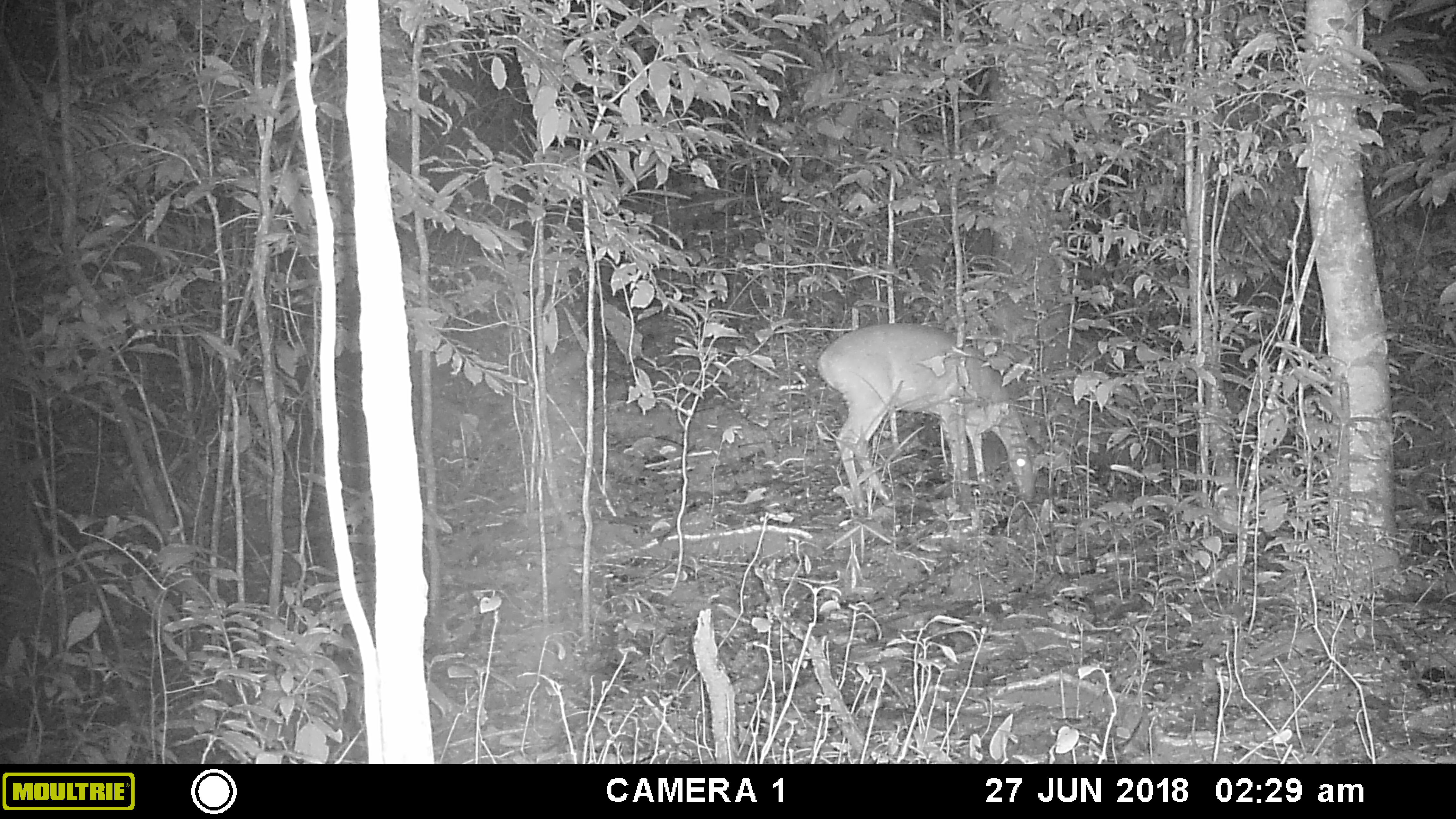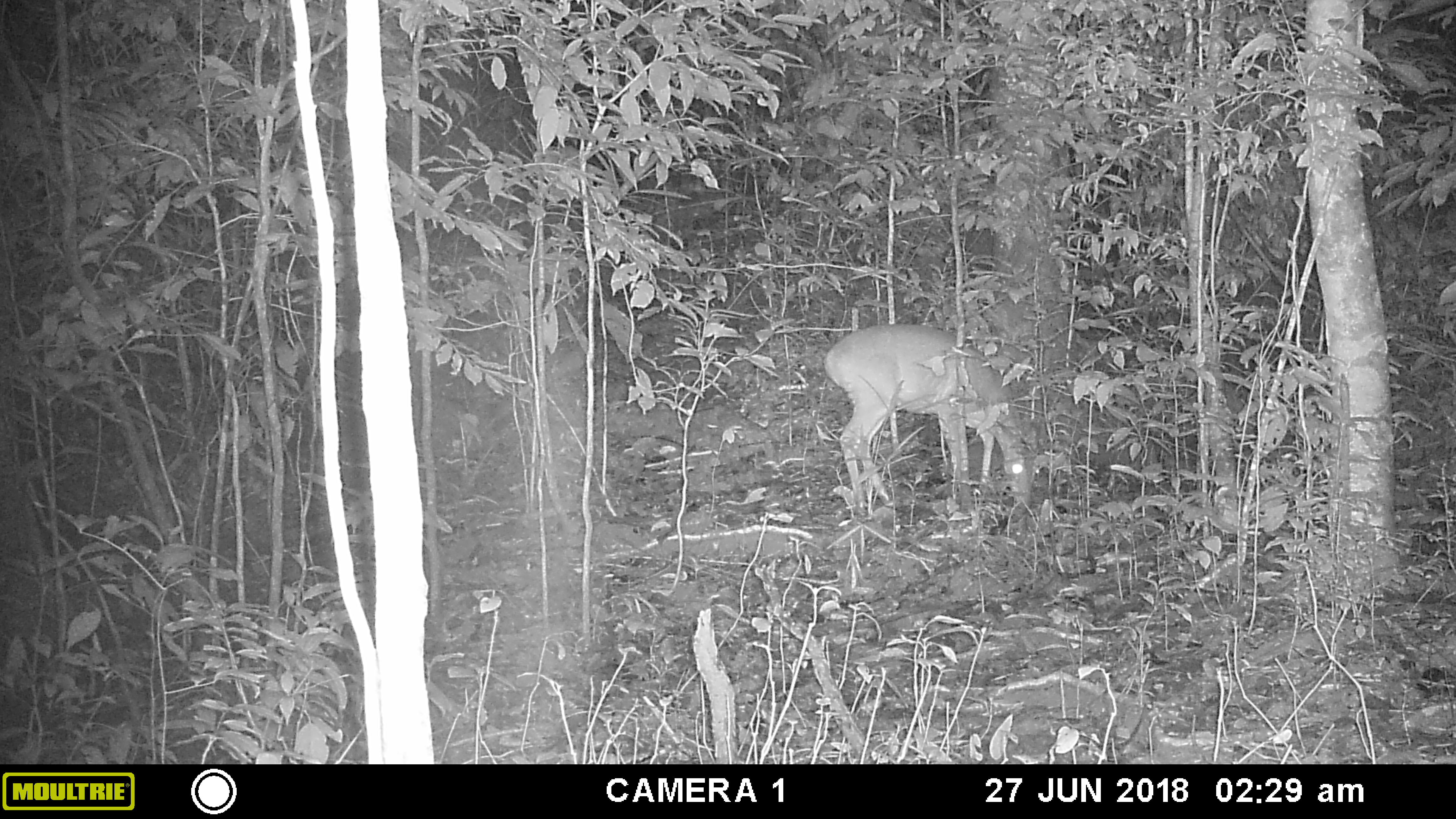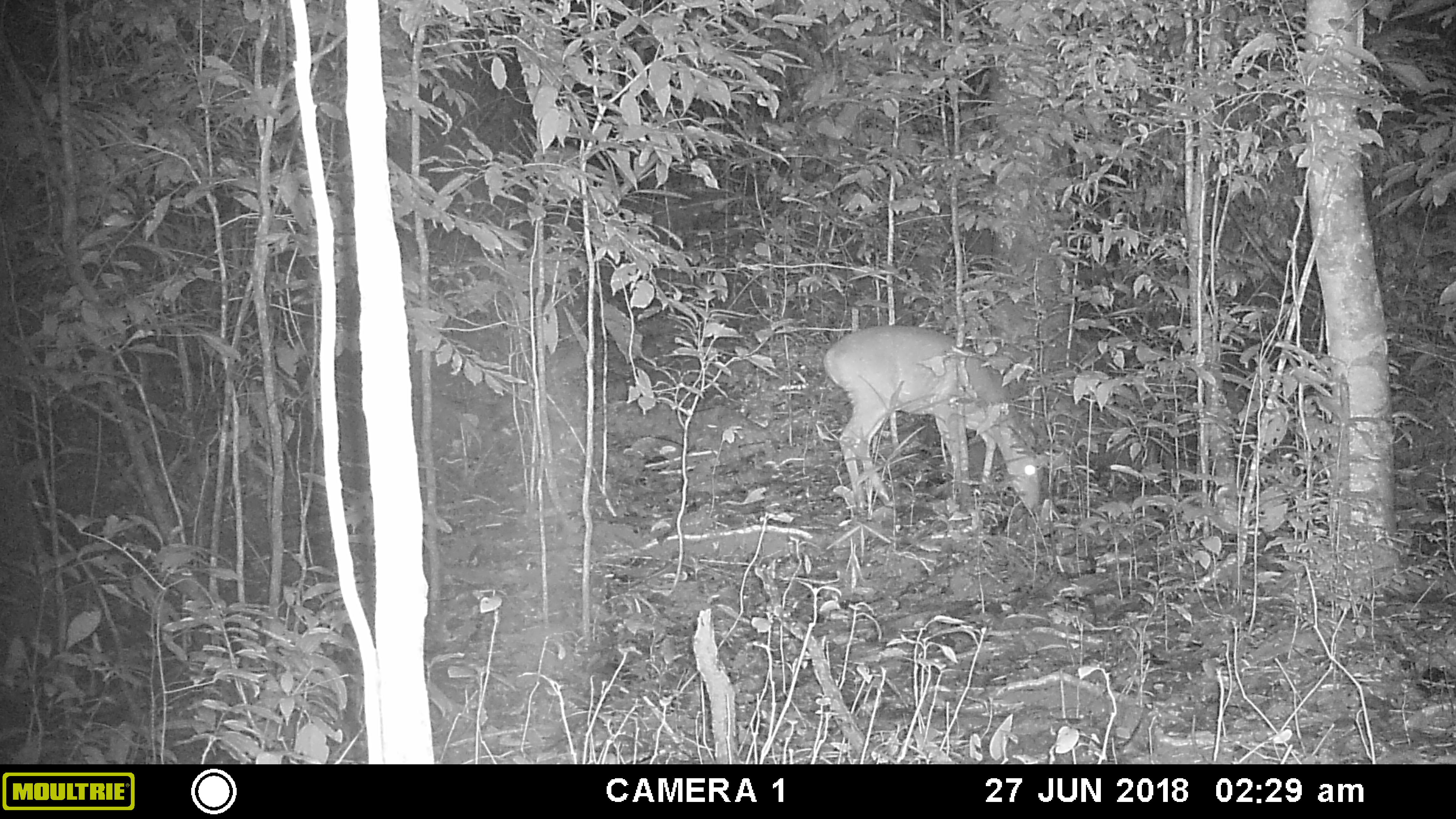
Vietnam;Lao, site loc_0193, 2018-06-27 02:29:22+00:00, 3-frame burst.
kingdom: Animalia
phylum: Chordata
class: Mammalia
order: Artiodactyla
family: Cervidae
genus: Muntiacus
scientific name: Muntiacus vuquangensis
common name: large-antlered muntjac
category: large antlered muntjac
Large antlered muntjac (large-antlered muntjac) (Muntiacus vuquangensis). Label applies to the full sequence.